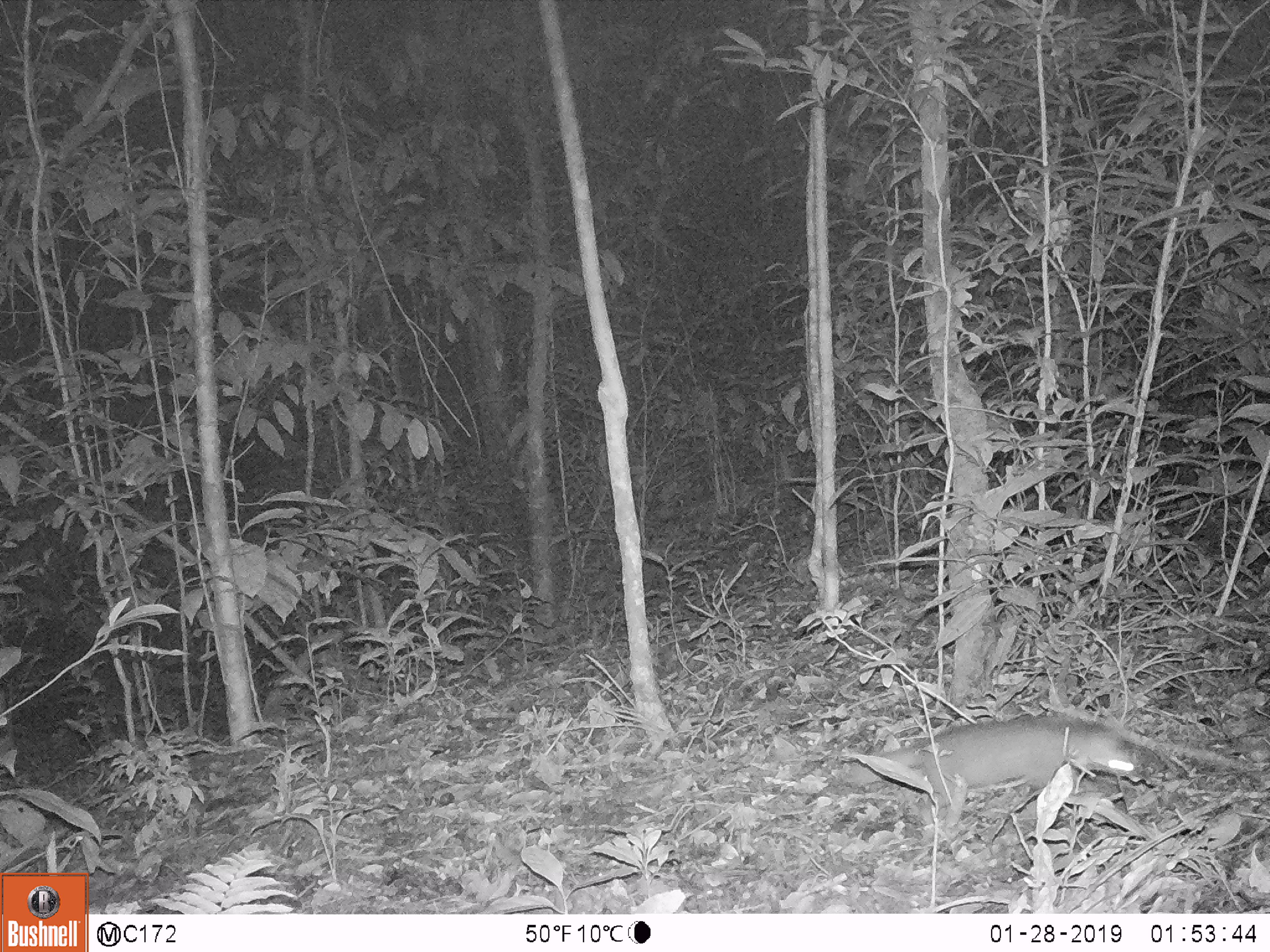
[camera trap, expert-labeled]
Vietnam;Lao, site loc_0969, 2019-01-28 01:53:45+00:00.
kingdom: Animalia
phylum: Chordata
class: Mammalia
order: Carnivora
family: Mustelidae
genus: Melogale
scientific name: Melogale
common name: ferret badger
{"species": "ferret badger (Melogale)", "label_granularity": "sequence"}